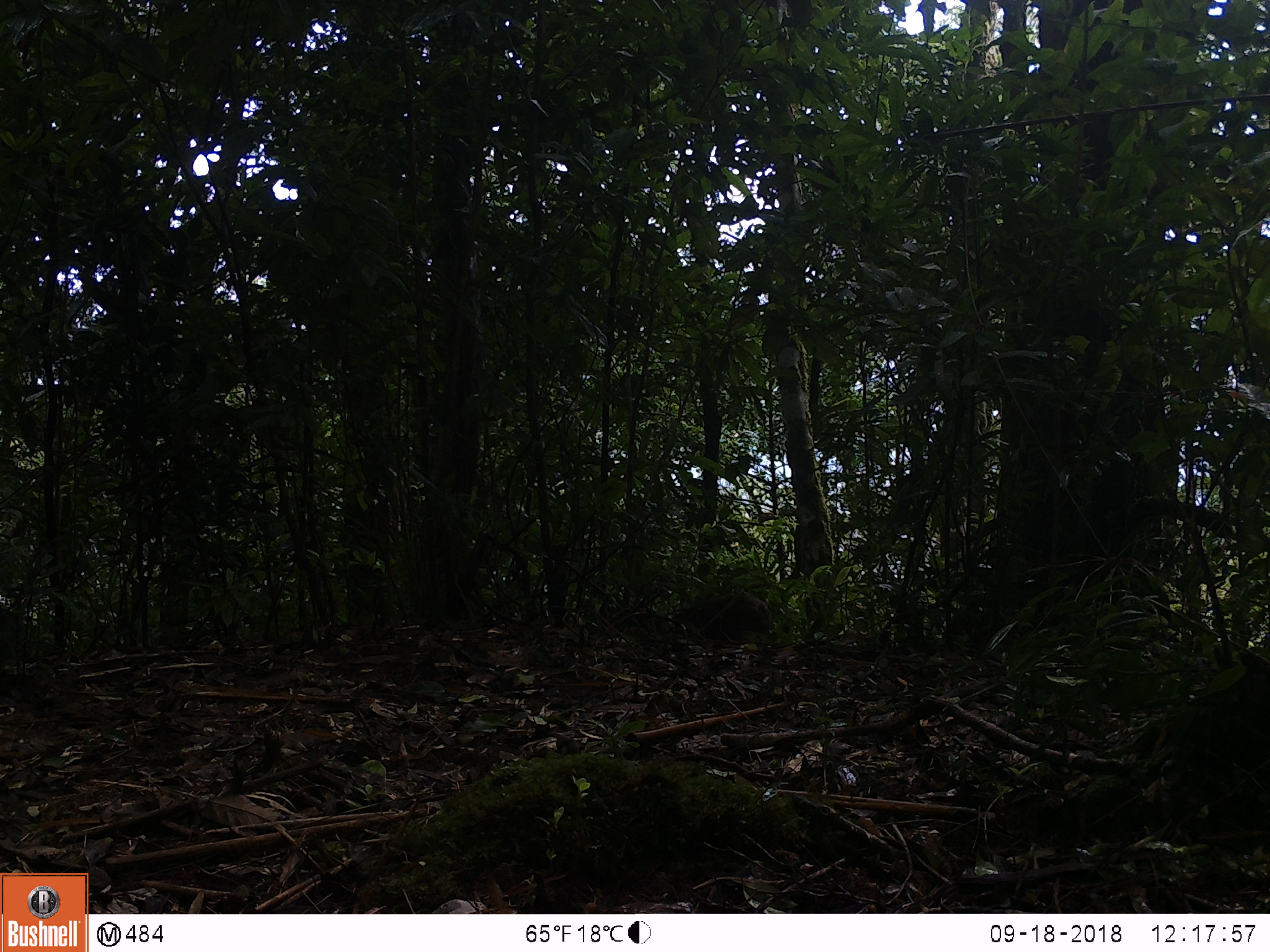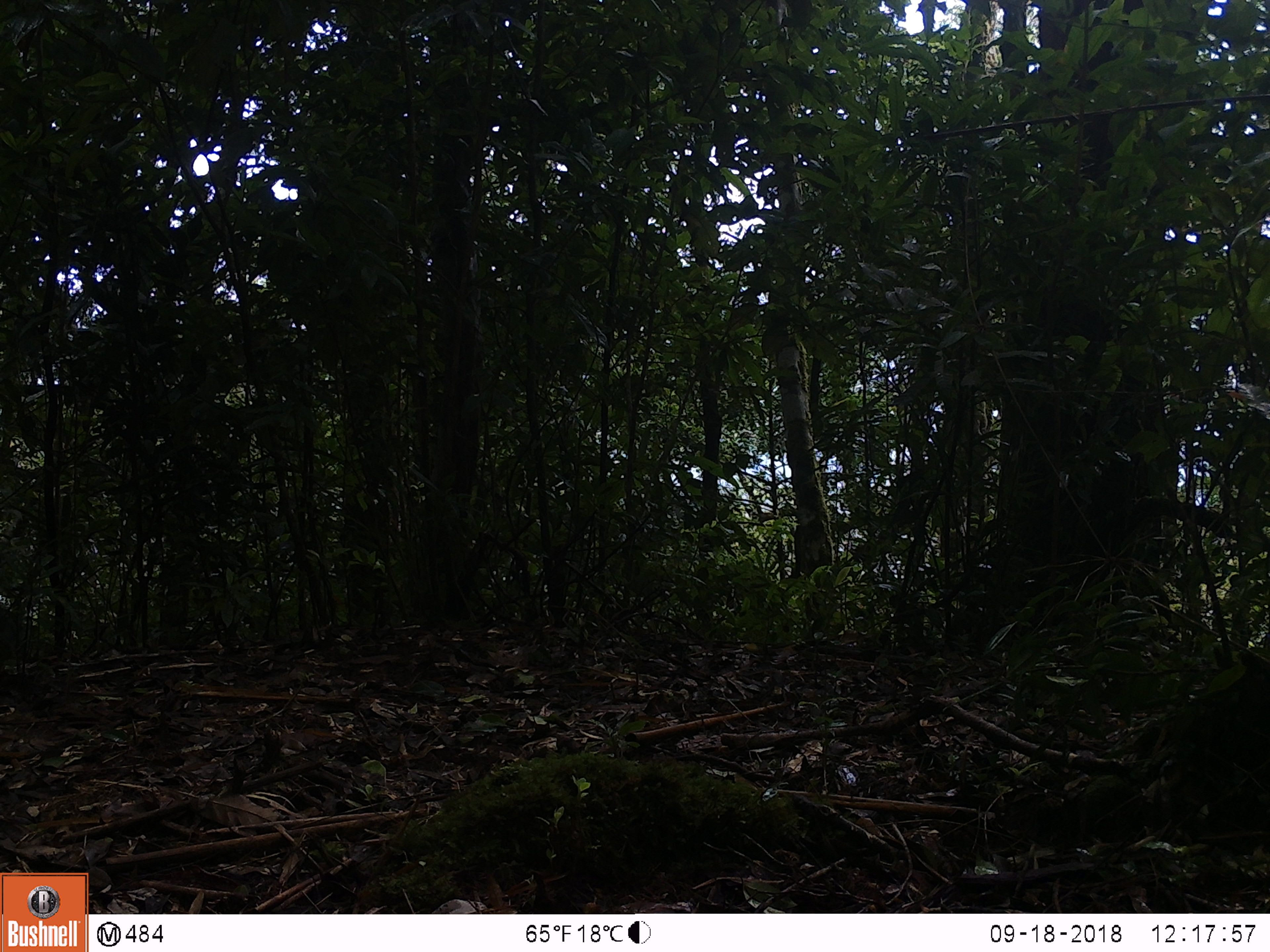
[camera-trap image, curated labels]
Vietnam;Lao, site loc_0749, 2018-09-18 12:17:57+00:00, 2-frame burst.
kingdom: Animalia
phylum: Chordata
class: Mammalia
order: Primates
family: Cercopithecidae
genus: Macaca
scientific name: Macaca arctoides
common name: stump-tailed macaque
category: stump tailed macaque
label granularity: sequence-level